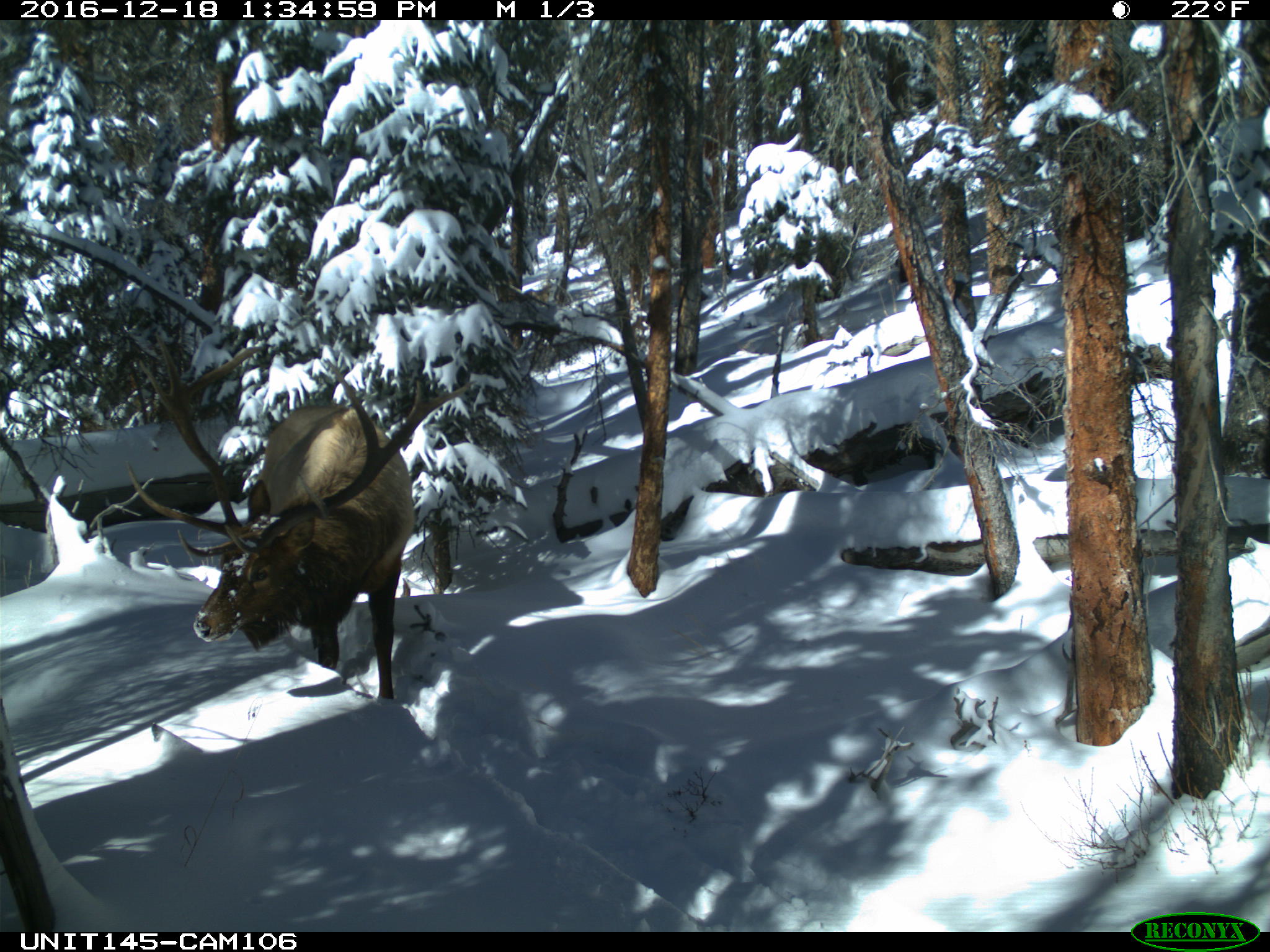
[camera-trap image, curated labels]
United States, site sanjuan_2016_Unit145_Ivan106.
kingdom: Animalia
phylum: Chordata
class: Mammalia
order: Artiodactyla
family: Cervidae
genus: Cervus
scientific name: Cervus elaphus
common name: red deer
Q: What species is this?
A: Cervus elaphus (red deer).